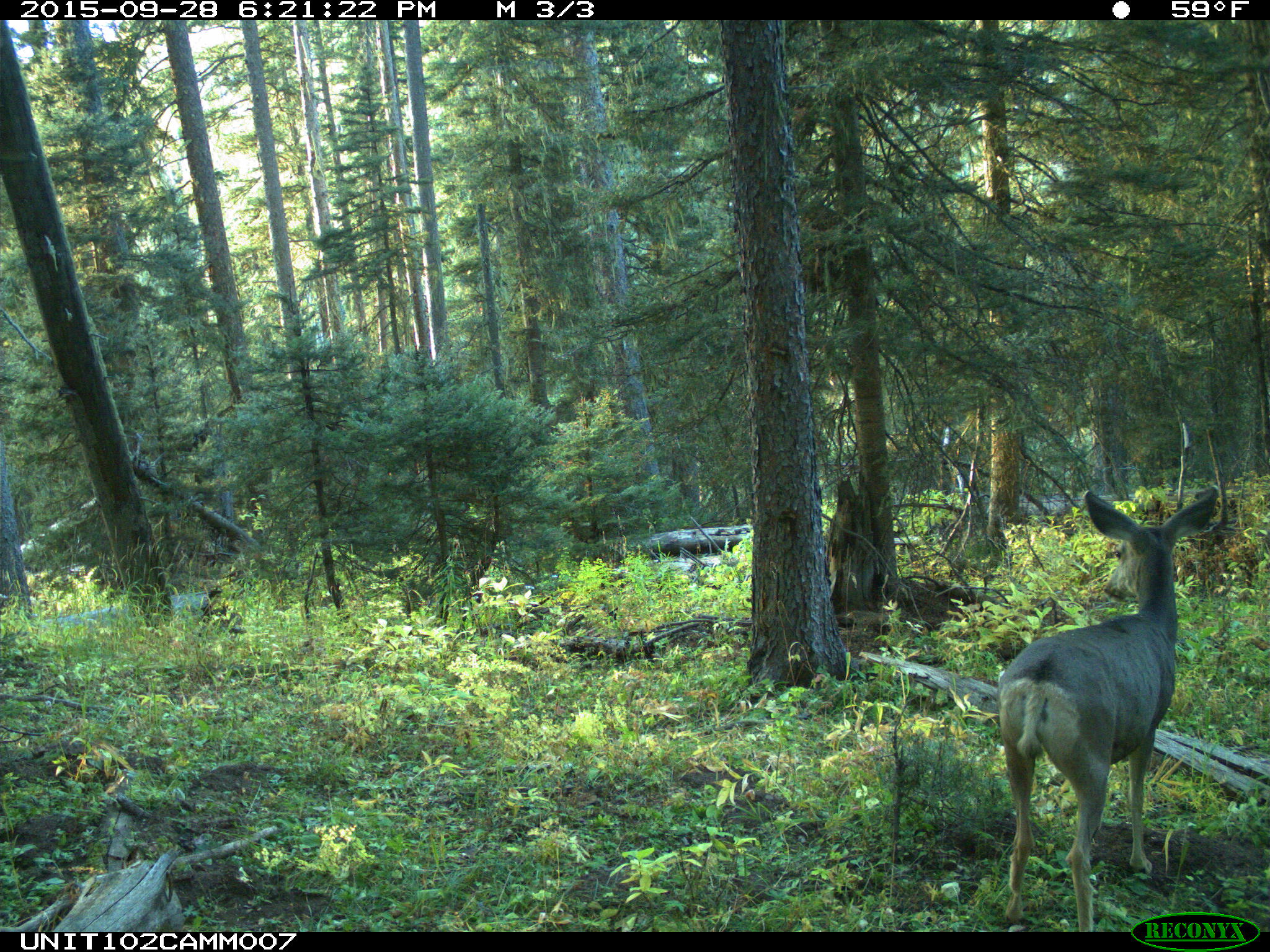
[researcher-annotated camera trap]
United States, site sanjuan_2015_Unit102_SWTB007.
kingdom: Animalia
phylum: Chordata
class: Mammalia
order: Artiodactyla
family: Cervidae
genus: Odocoileus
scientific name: Odocoileus hemionus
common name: mule deer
Odocoileus hemionus (mule deer).